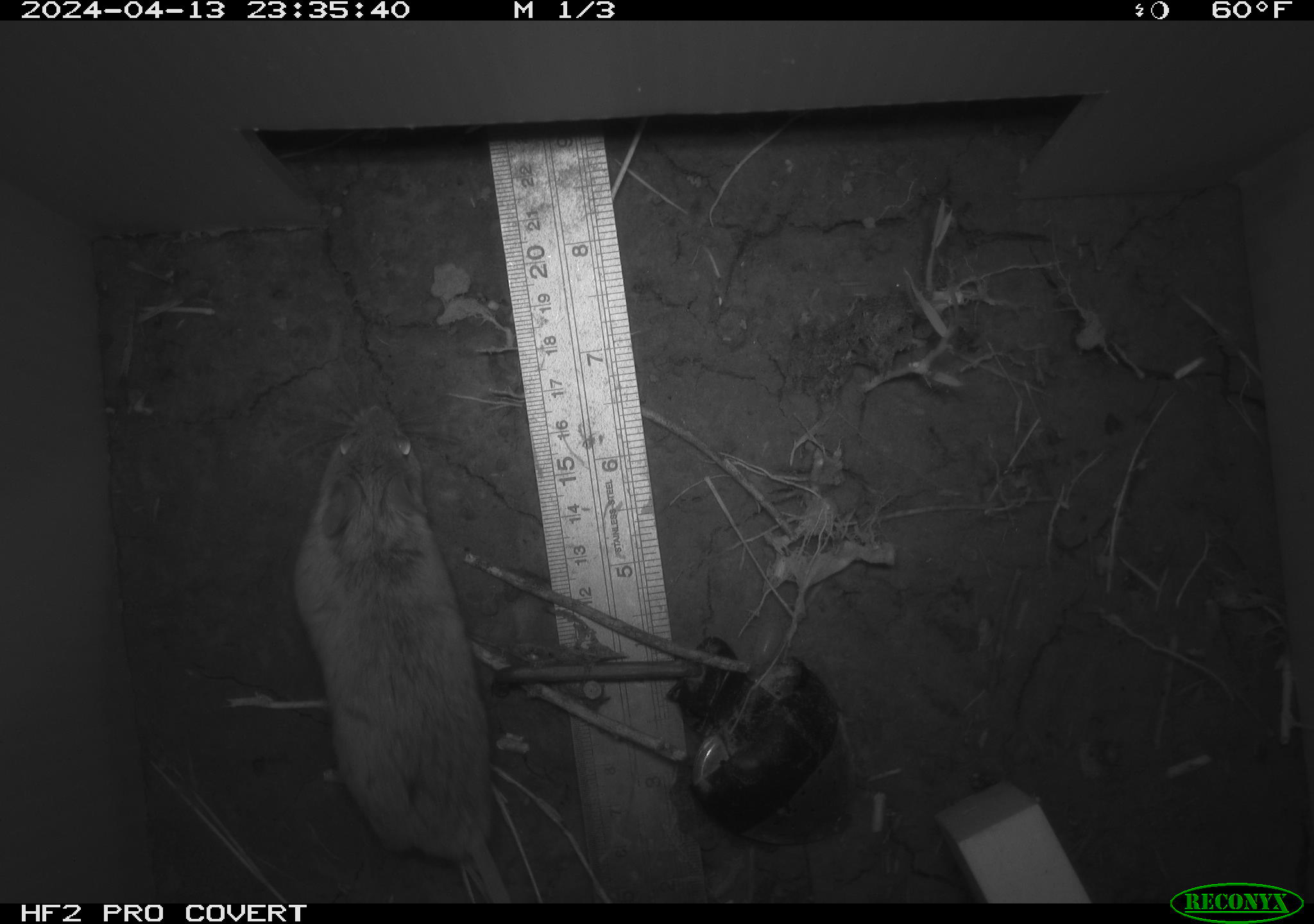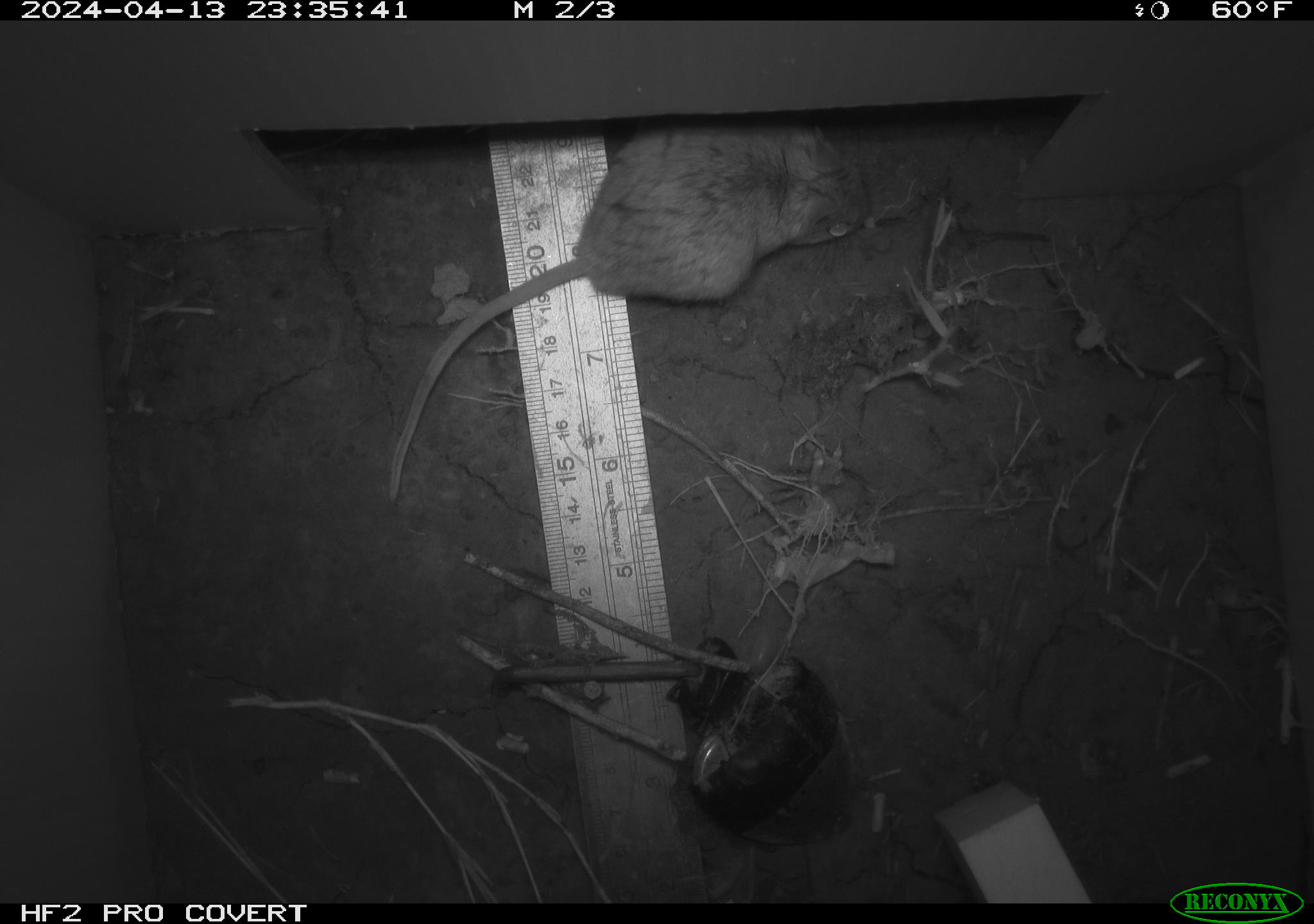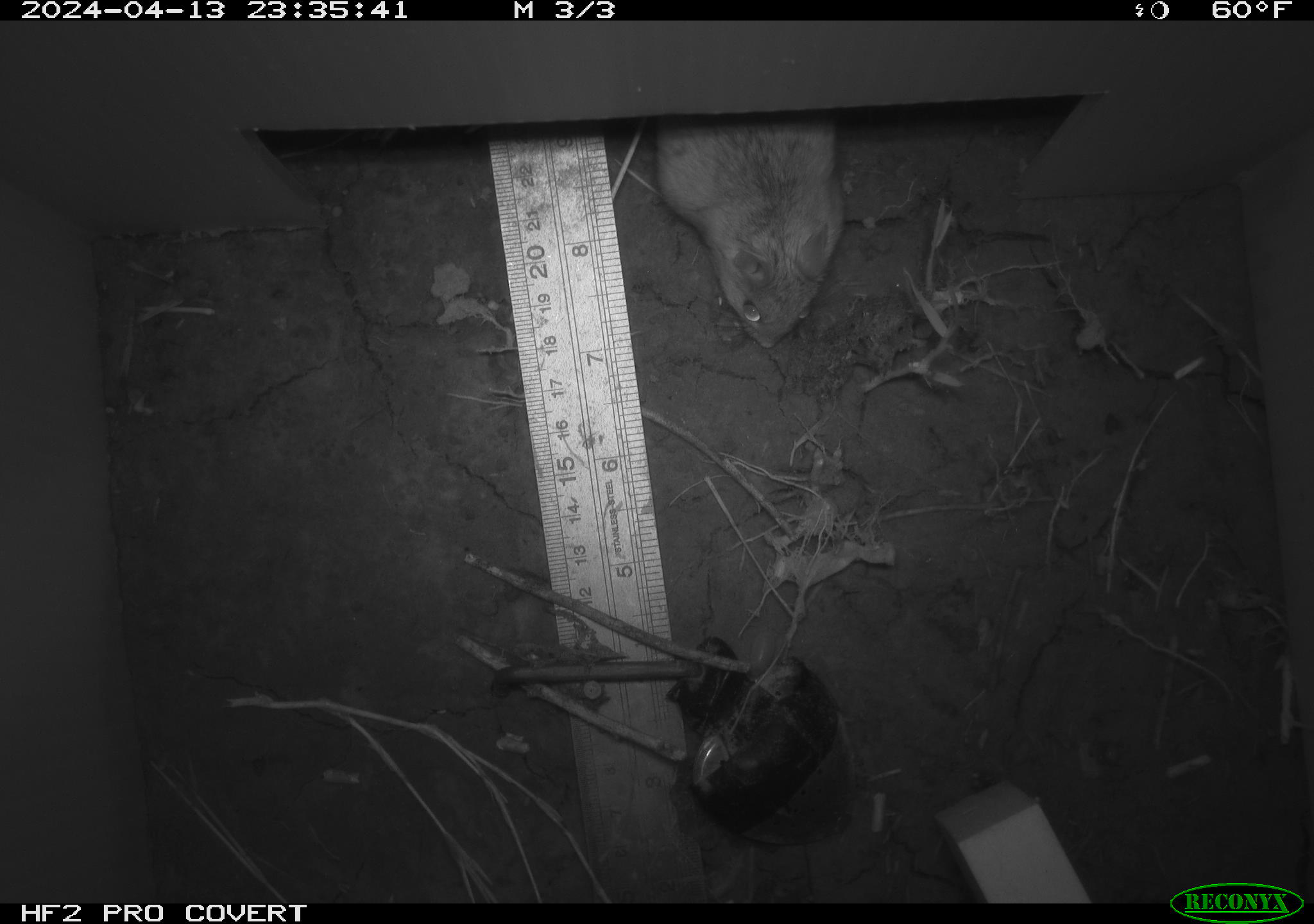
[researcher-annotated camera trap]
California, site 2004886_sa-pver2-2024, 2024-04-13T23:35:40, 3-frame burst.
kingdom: Animalia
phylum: Chordata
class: Mammalia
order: Rodentia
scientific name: Rodentia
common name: mouse species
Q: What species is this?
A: Mouse species (Rodentia).